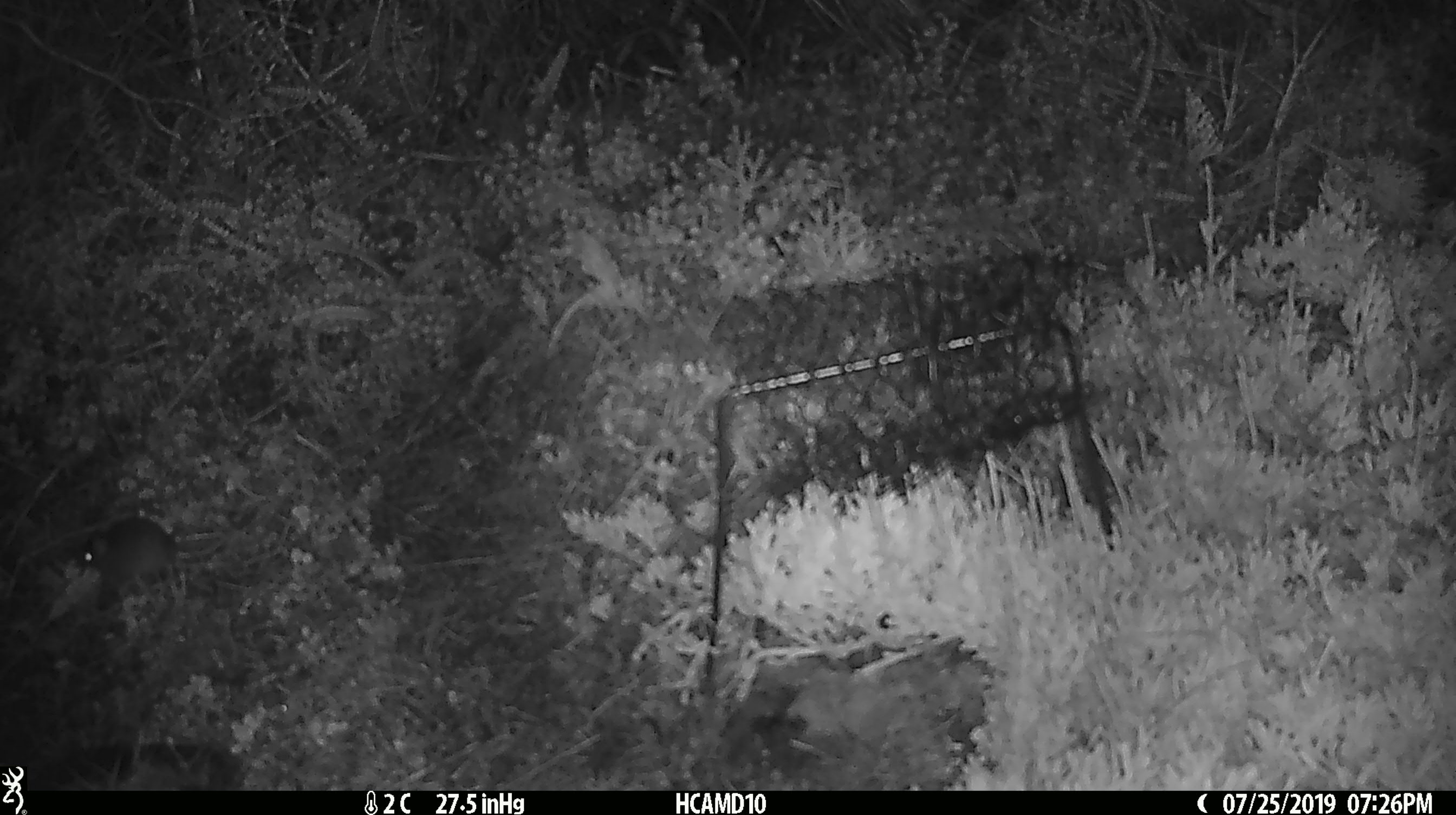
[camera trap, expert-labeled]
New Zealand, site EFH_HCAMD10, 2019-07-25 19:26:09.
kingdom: Animalia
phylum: Chordata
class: Mammalia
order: Rodentia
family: Muridae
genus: Mus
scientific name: Mus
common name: mouse